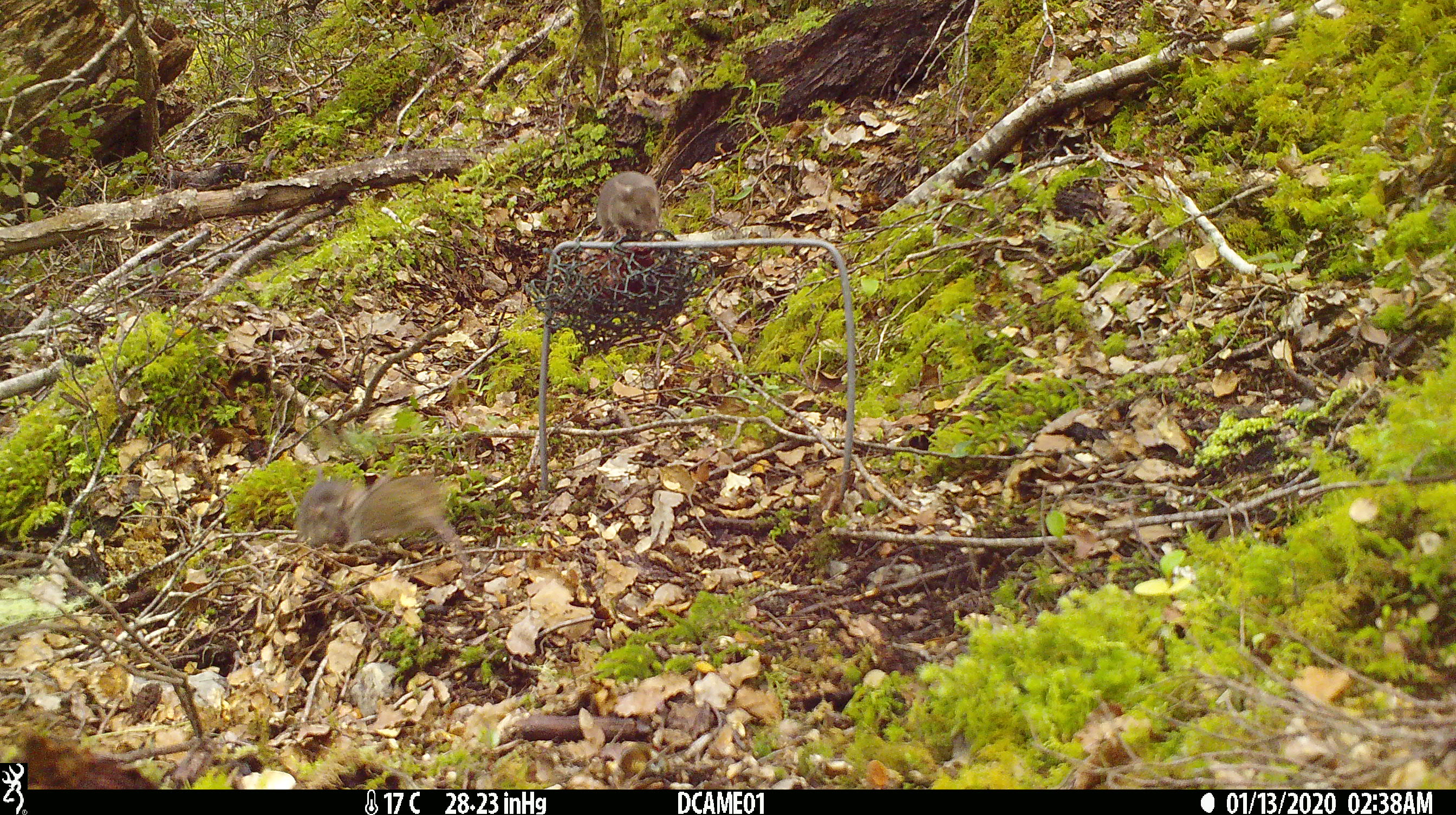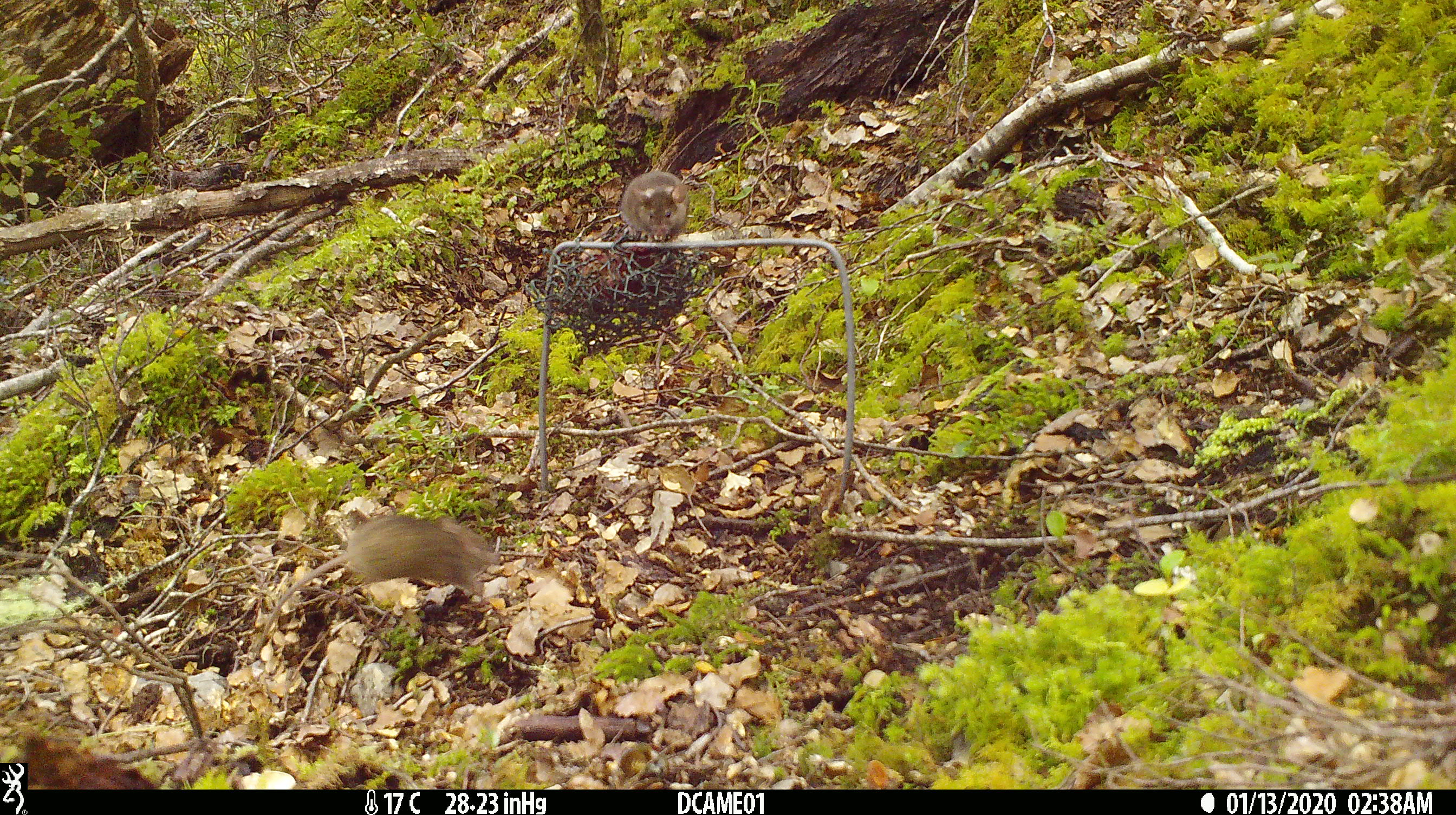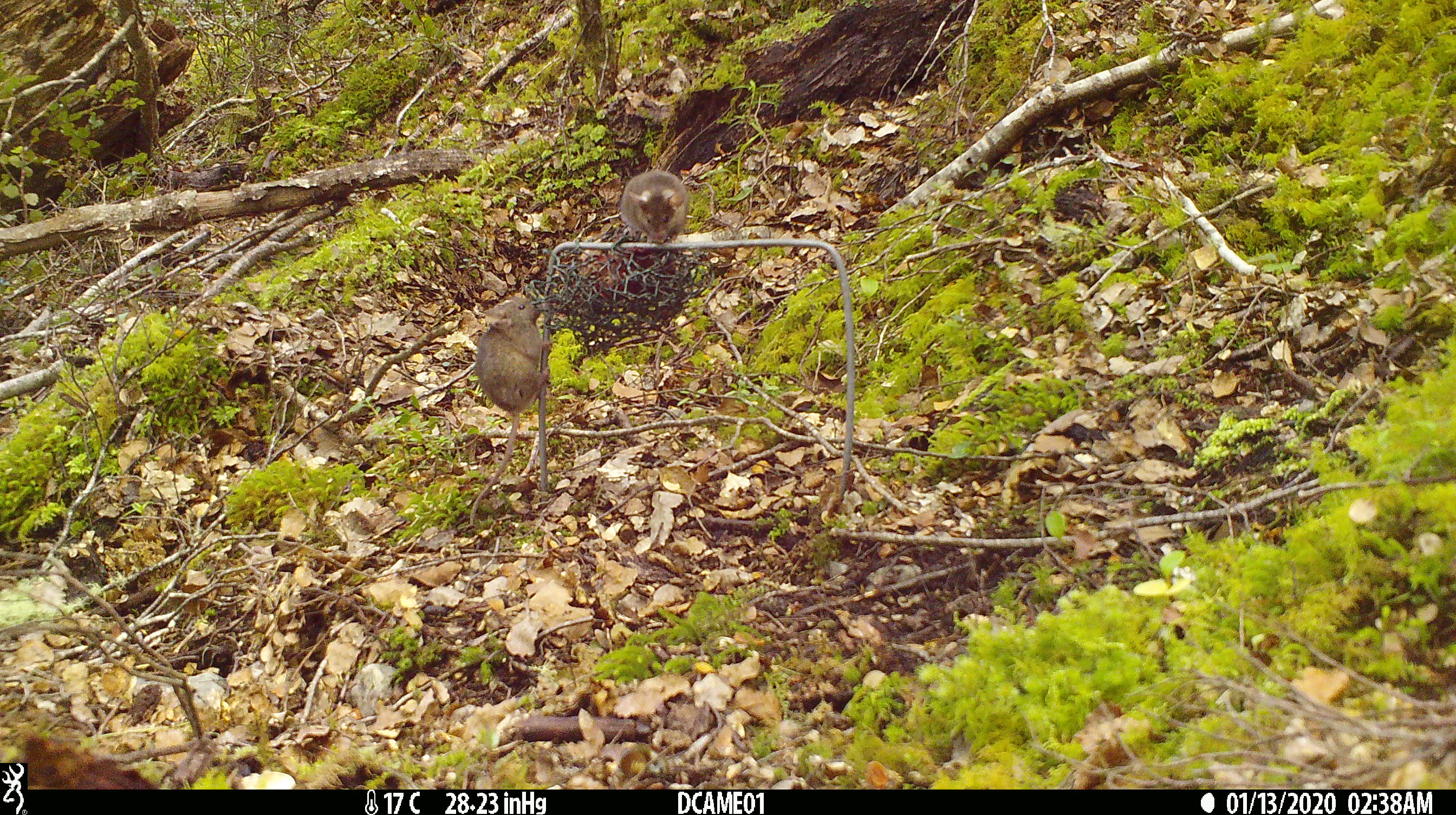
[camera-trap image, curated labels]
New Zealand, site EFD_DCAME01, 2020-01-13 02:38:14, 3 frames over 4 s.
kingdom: Animalia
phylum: Chordata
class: Mammalia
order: Rodentia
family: Muridae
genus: Mus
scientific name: Mus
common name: mouse